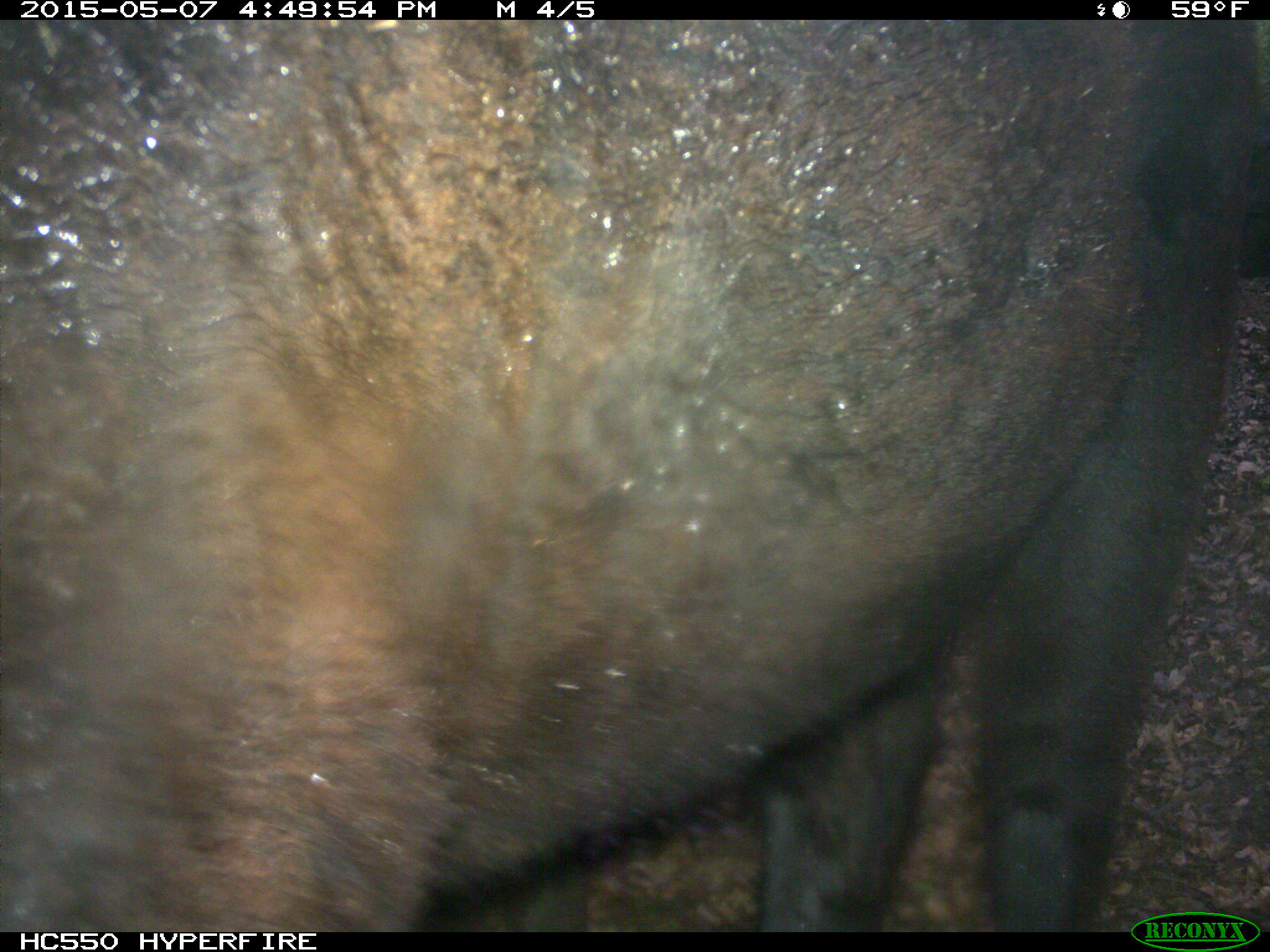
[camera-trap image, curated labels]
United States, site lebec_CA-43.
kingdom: Animalia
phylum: Chordata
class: Mammalia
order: Artiodactyla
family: Bovidae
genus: Bos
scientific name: Bos taurus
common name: domestic cow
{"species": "Bos taurus (domestic cow)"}